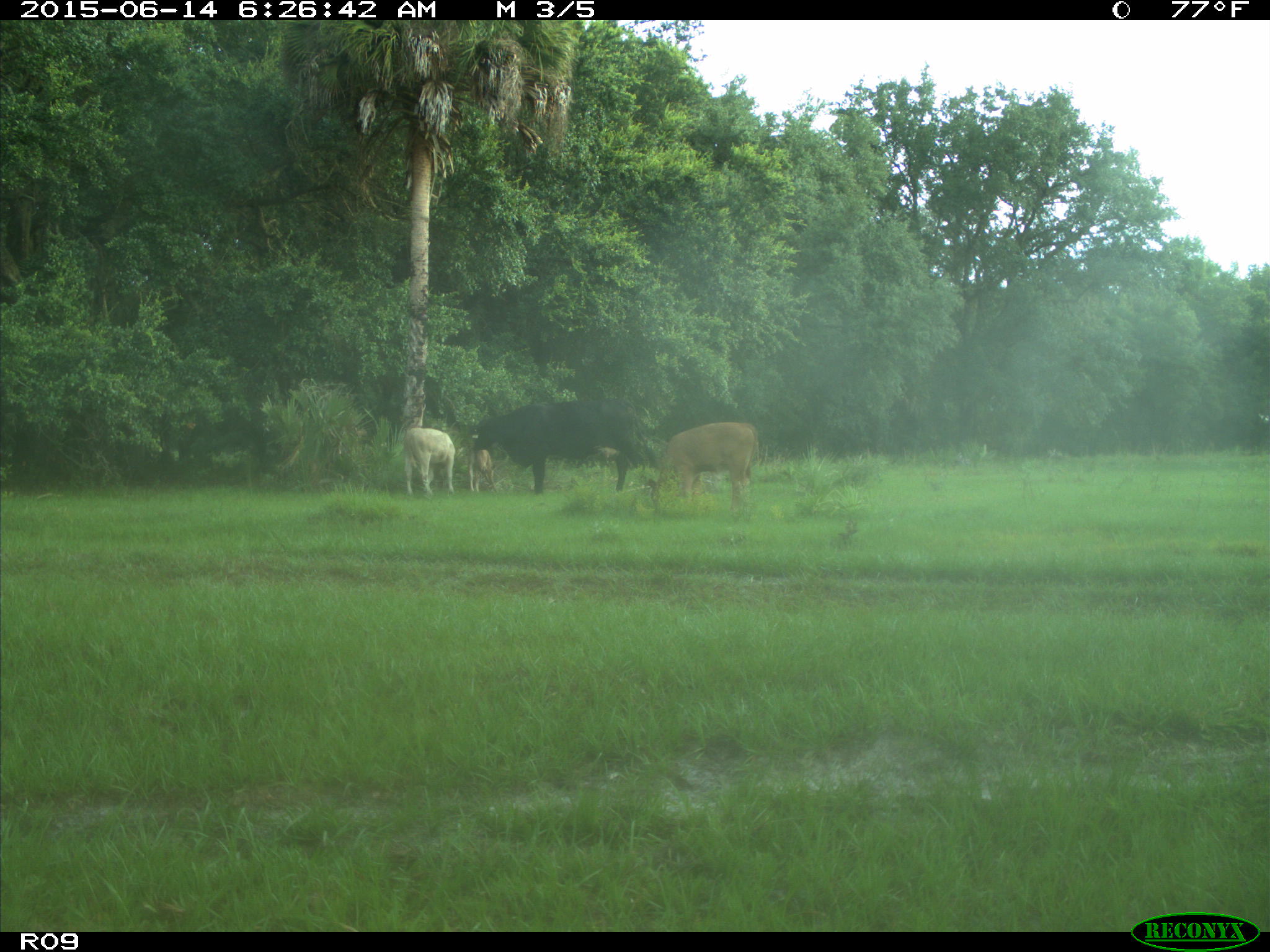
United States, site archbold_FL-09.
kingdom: Animalia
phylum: Chordata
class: Mammalia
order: Artiodactyla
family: Bovidae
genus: Bos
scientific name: Bos taurus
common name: domestic cow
Bos taurus (domestic cow).